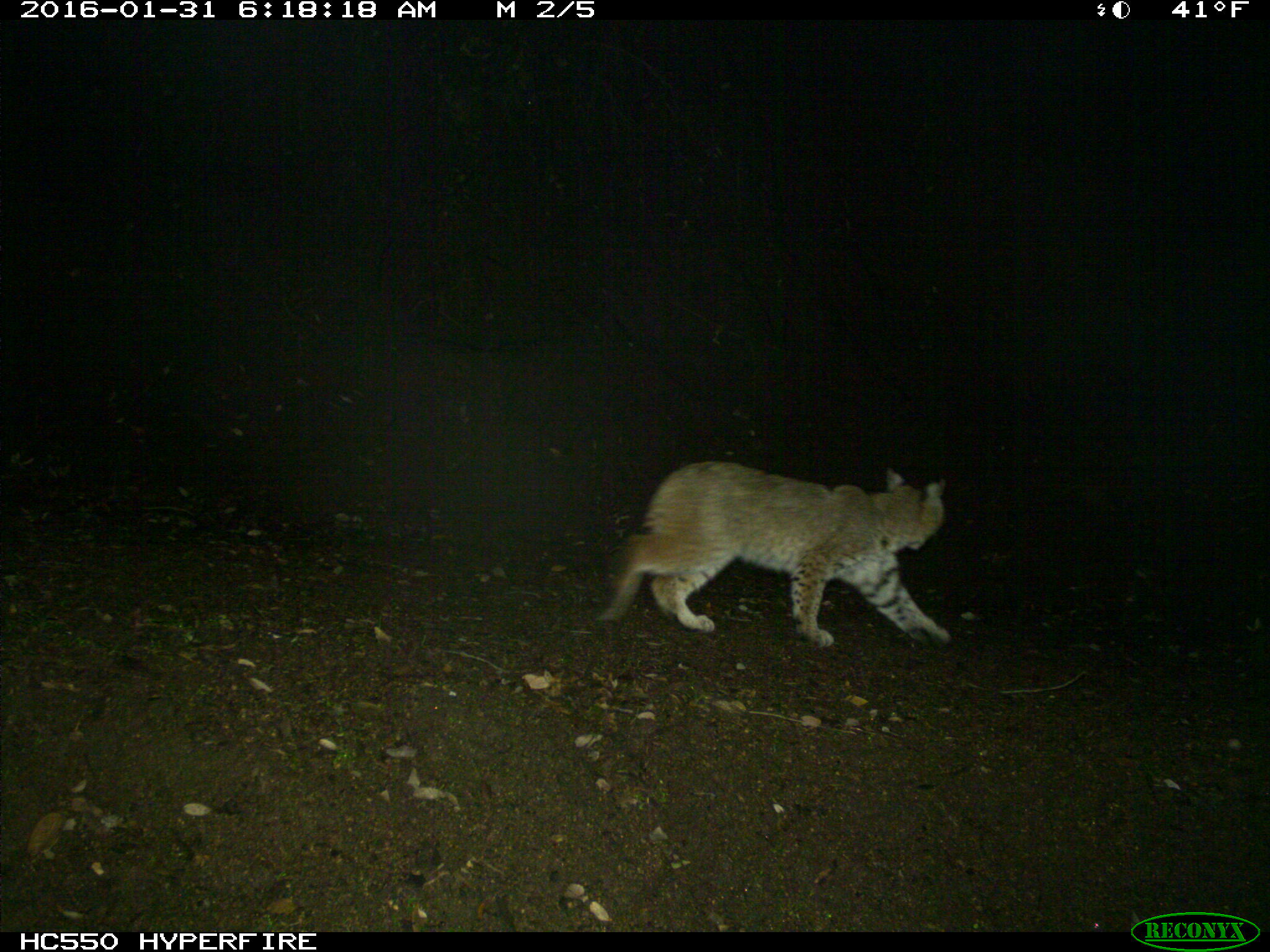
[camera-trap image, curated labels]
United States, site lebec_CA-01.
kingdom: Animalia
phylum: Chordata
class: Mammalia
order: Carnivora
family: Felidae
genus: Lynx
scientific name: Lynx rufus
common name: bobcat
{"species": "Lynx rufus (bobcat)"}